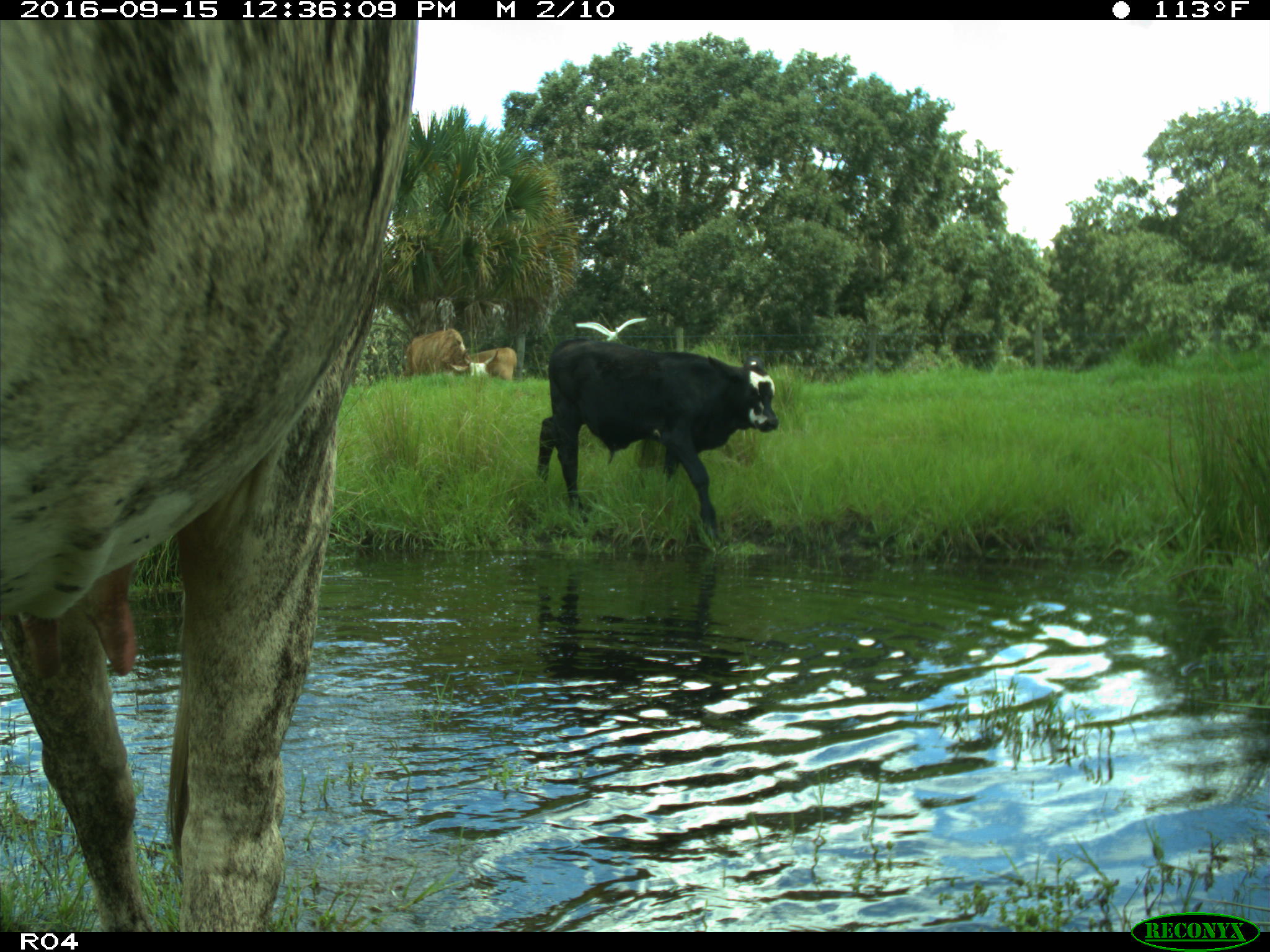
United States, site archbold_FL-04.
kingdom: Animalia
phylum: Chordata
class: Mammalia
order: Artiodactyla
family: Bovidae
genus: Bos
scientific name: Bos taurus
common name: domestic cow